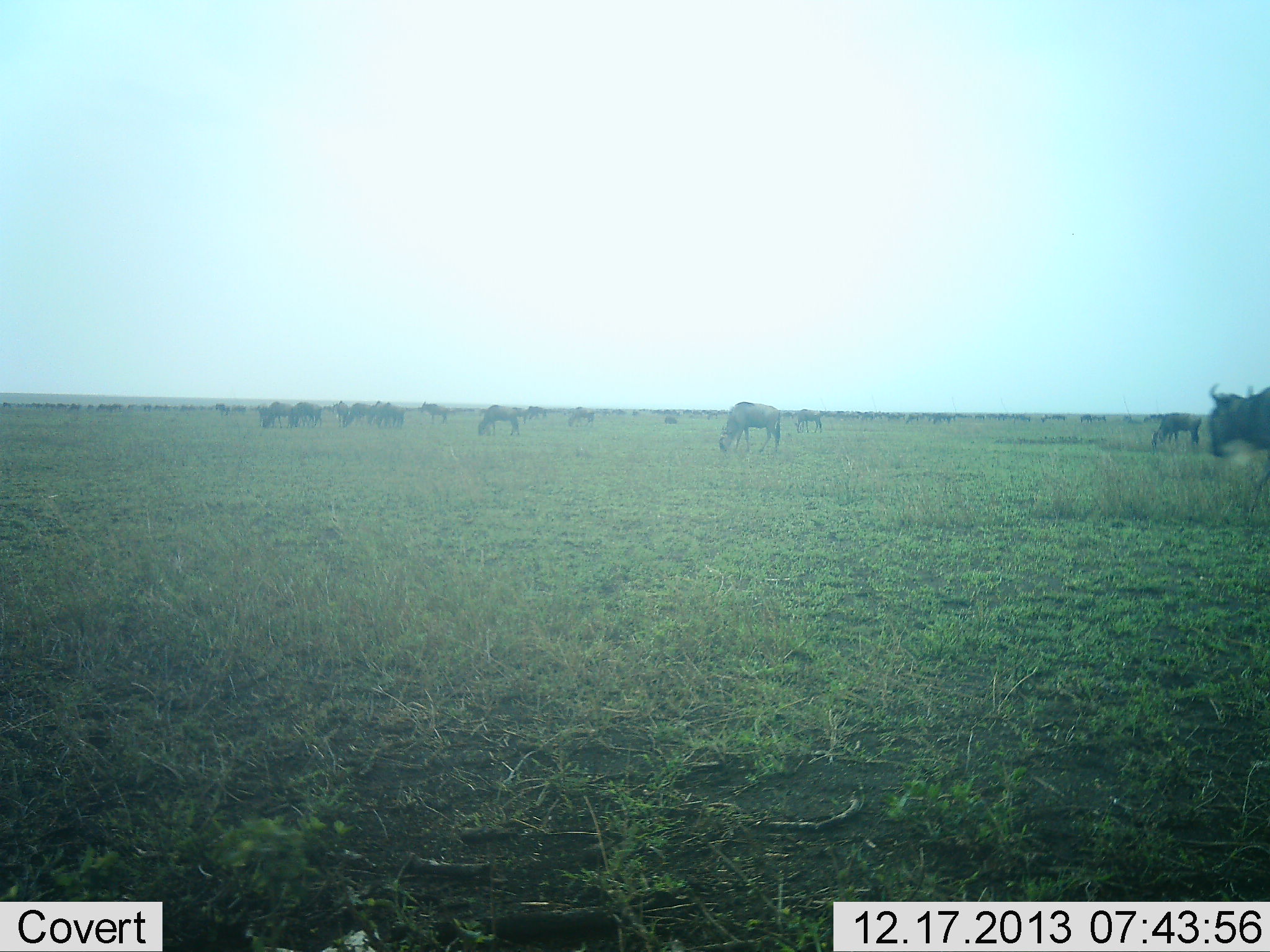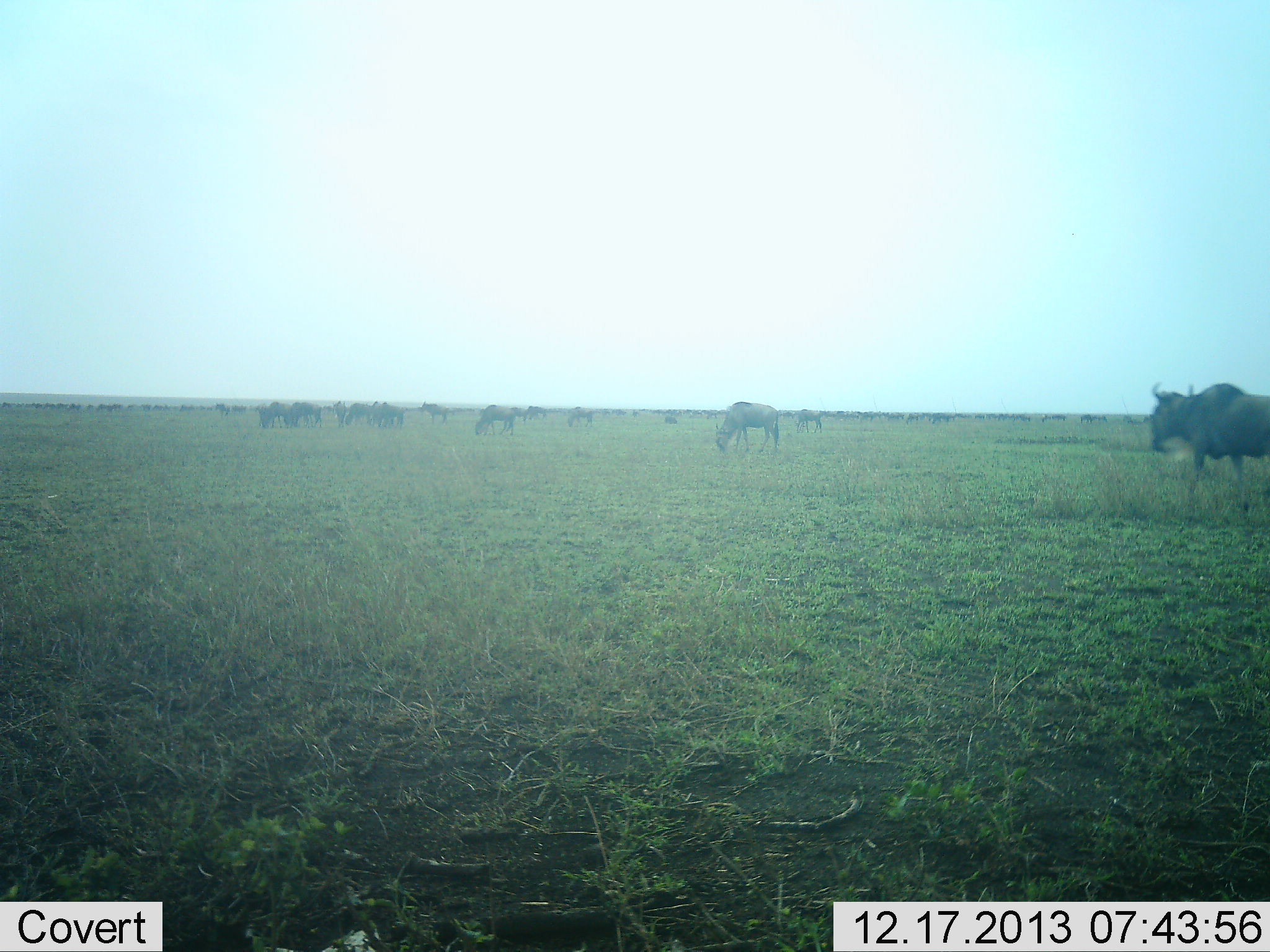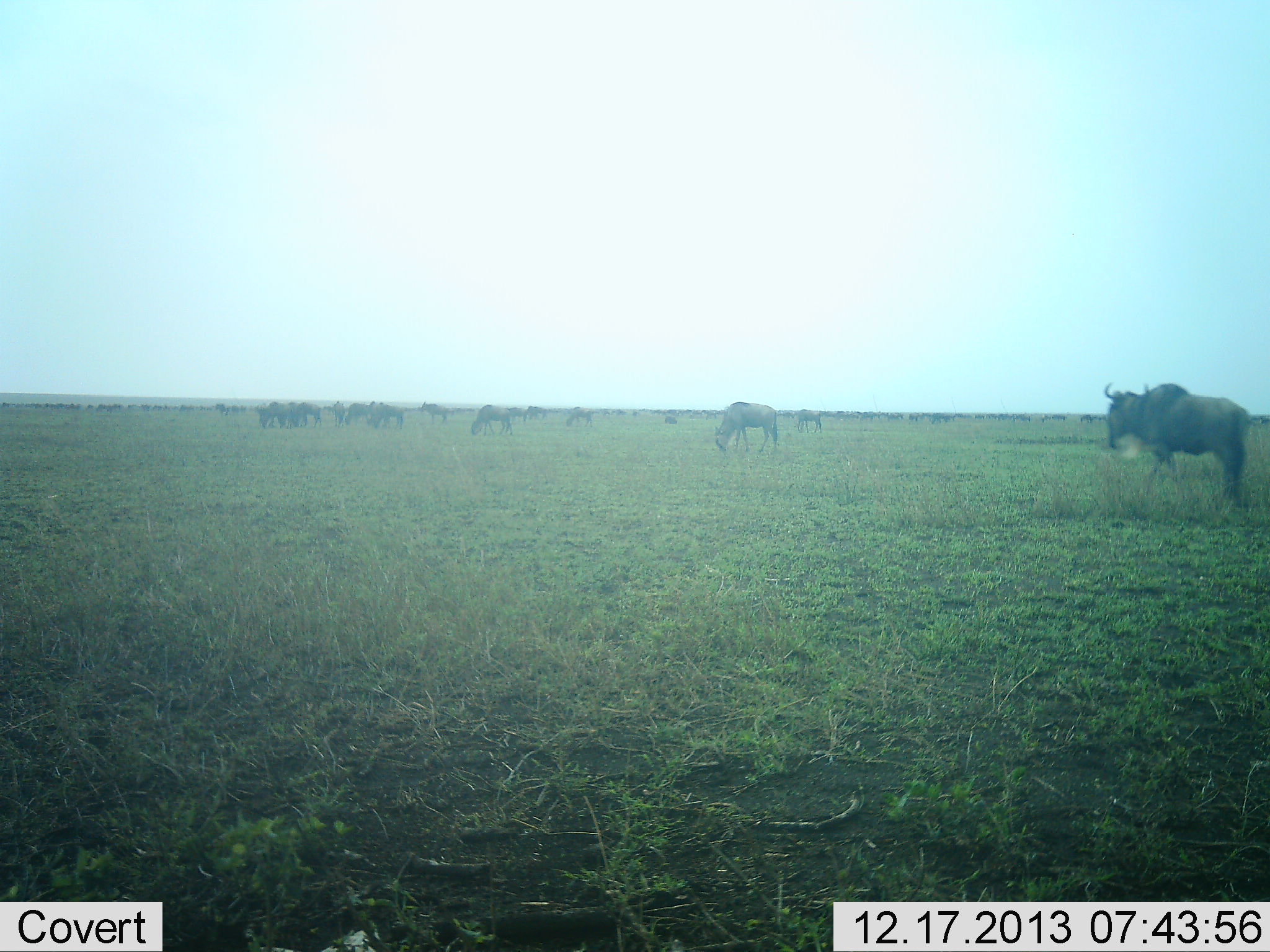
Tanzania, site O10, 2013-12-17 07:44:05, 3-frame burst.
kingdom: Animalia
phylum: Chordata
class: Mammalia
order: Artiodactyla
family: Bovidae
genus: Connochaetes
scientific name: Connochaetes taurinus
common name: blue wildebeest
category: wildebeest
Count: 11-50.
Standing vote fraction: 62%.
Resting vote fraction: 10%.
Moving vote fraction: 64%.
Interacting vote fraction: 4%.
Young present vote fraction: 0%.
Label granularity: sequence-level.